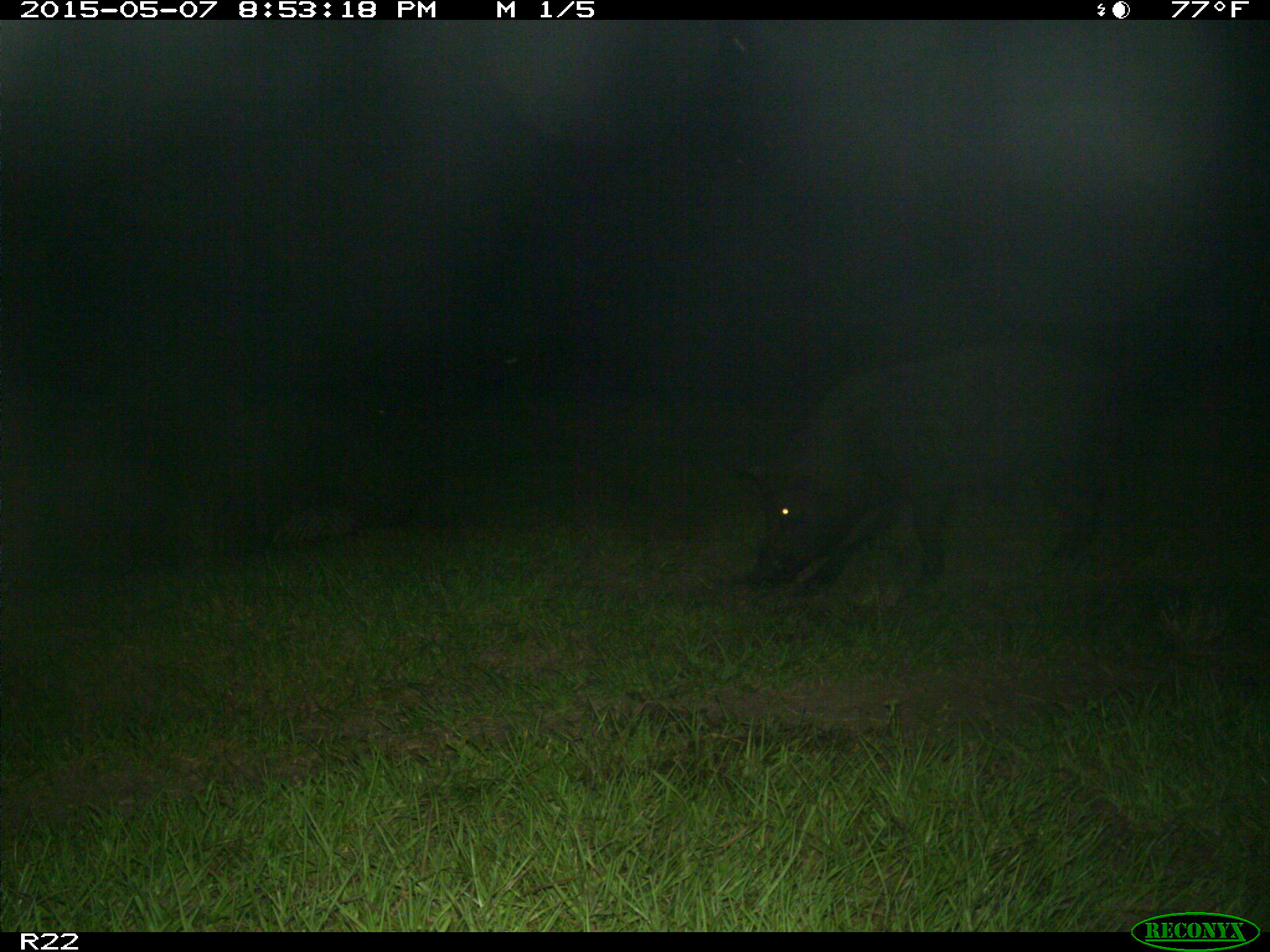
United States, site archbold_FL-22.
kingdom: Animalia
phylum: Chordata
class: Mammalia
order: Artiodactyla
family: Bovidae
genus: Bos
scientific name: Bos taurus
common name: domestic cow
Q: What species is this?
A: Bos taurus (domestic cow).